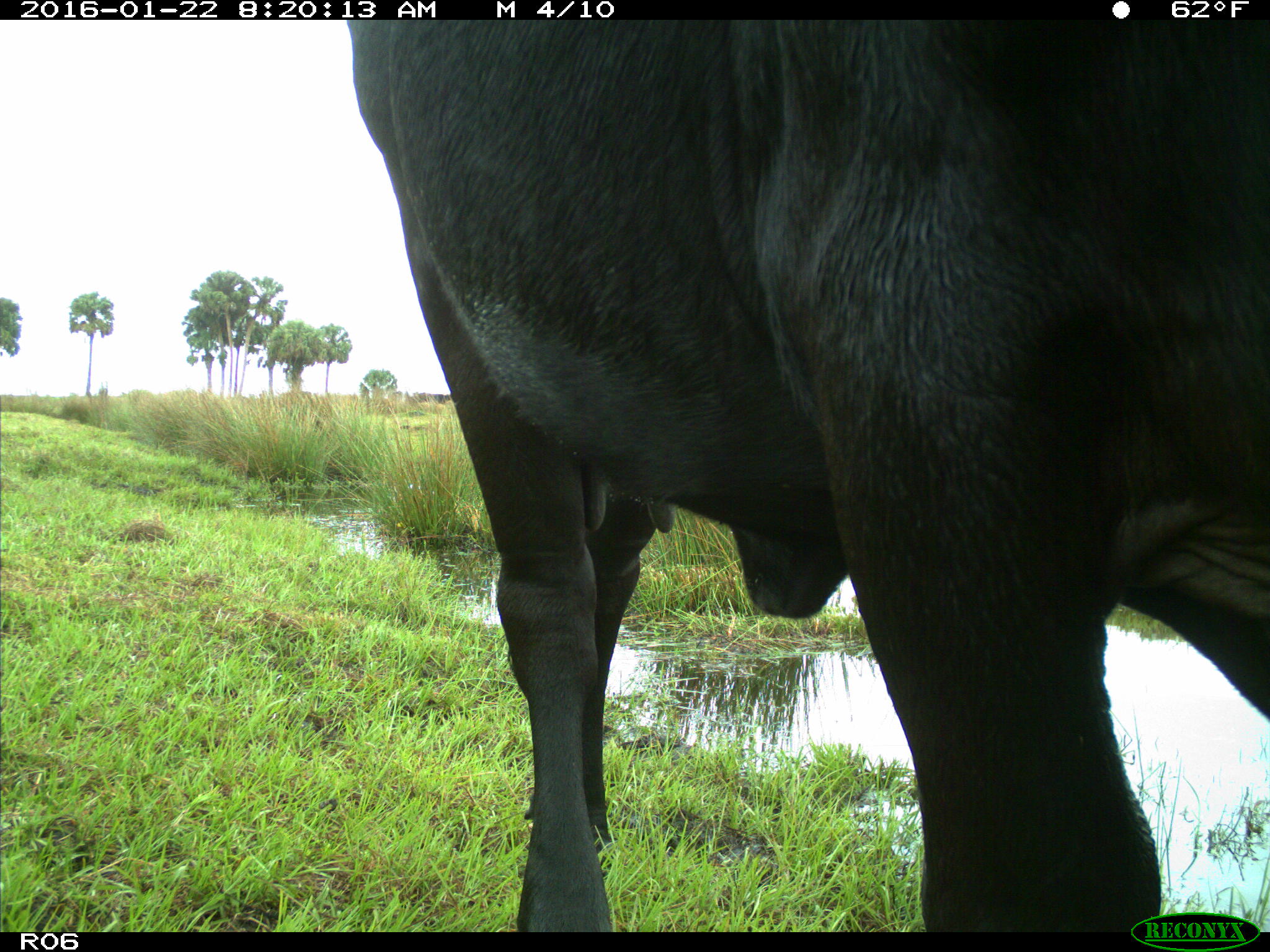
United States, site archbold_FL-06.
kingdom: Animalia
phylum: Chordata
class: Mammalia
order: Artiodactyla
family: Bovidae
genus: Bos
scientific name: Bos taurus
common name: domestic cow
Bos taurus (domestic cow).